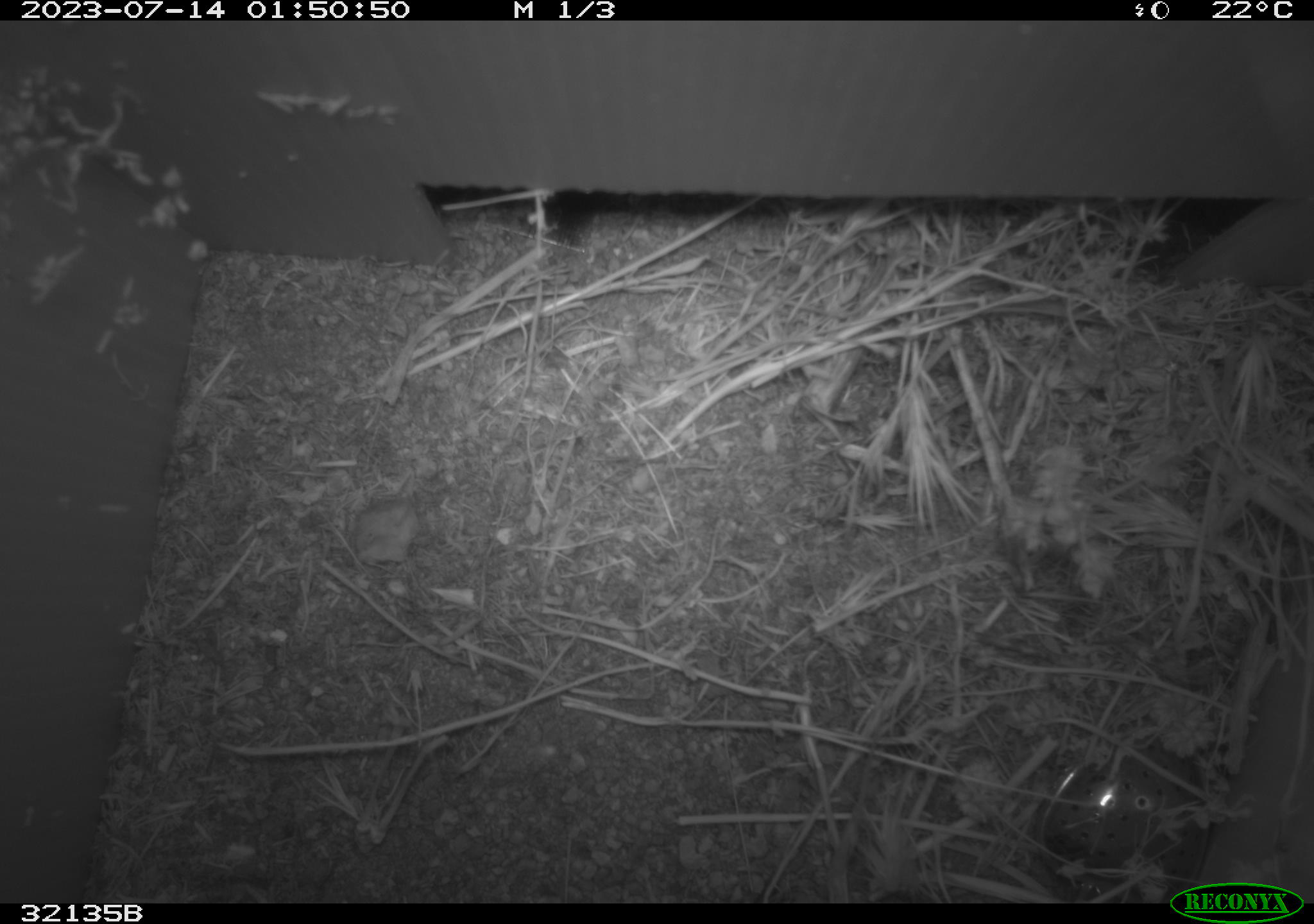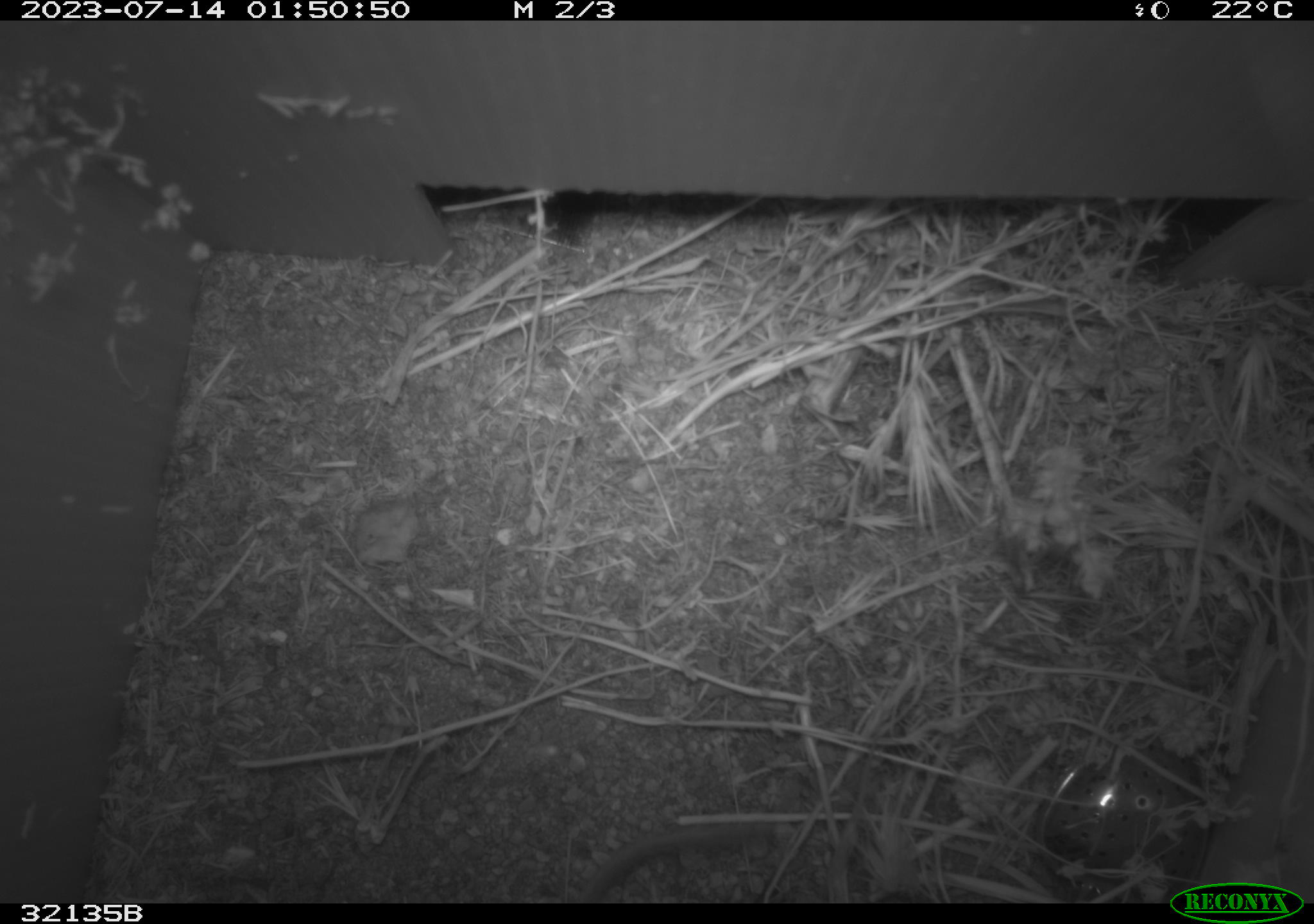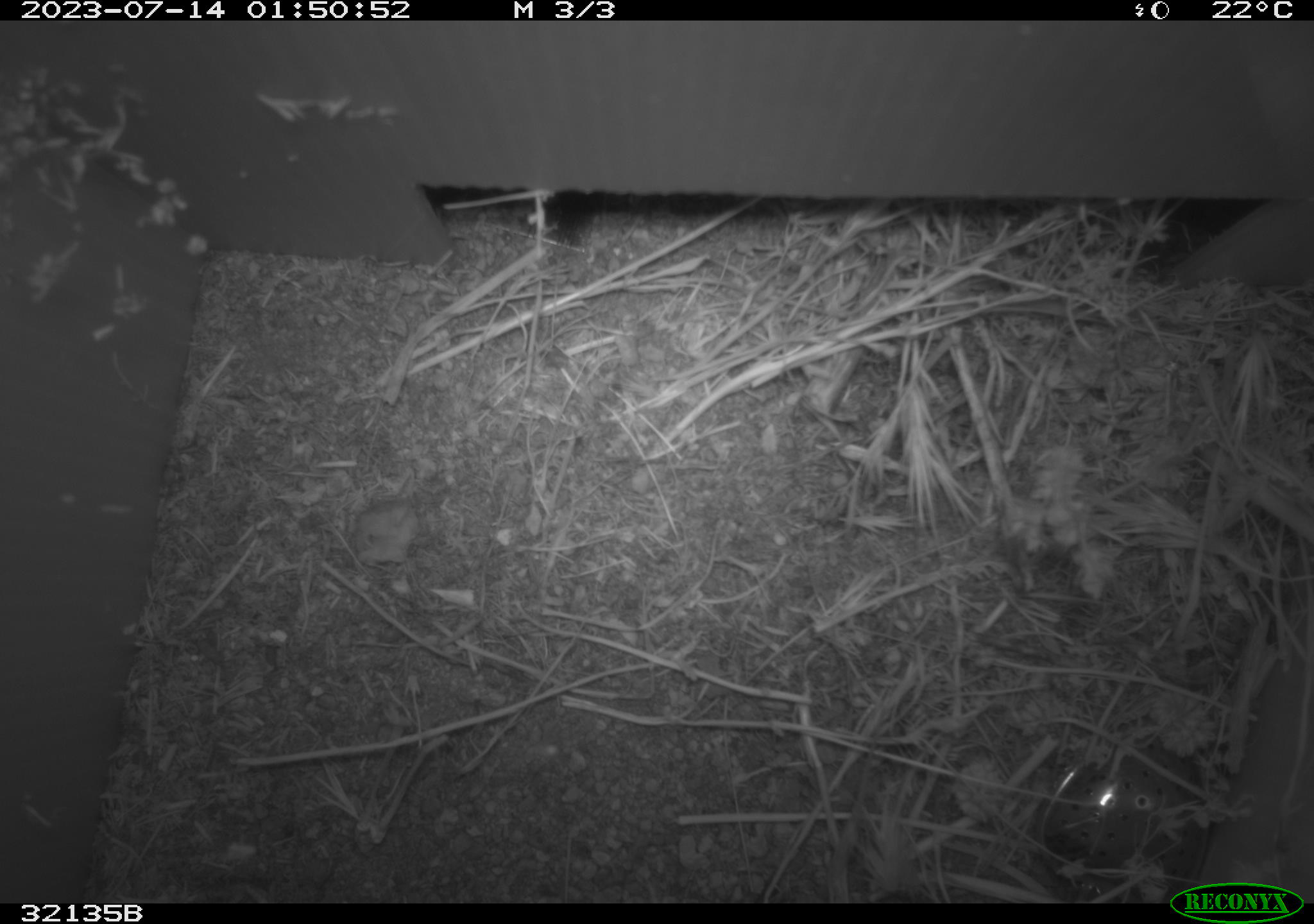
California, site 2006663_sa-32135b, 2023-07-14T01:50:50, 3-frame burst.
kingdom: Animalia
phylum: Chordata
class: Mammalia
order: Rodentia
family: Cricetidae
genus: Peromyscus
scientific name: Peromyscus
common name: deer mice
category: peromyscus species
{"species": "peromyscus species (deer mice) (Peromyscus)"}